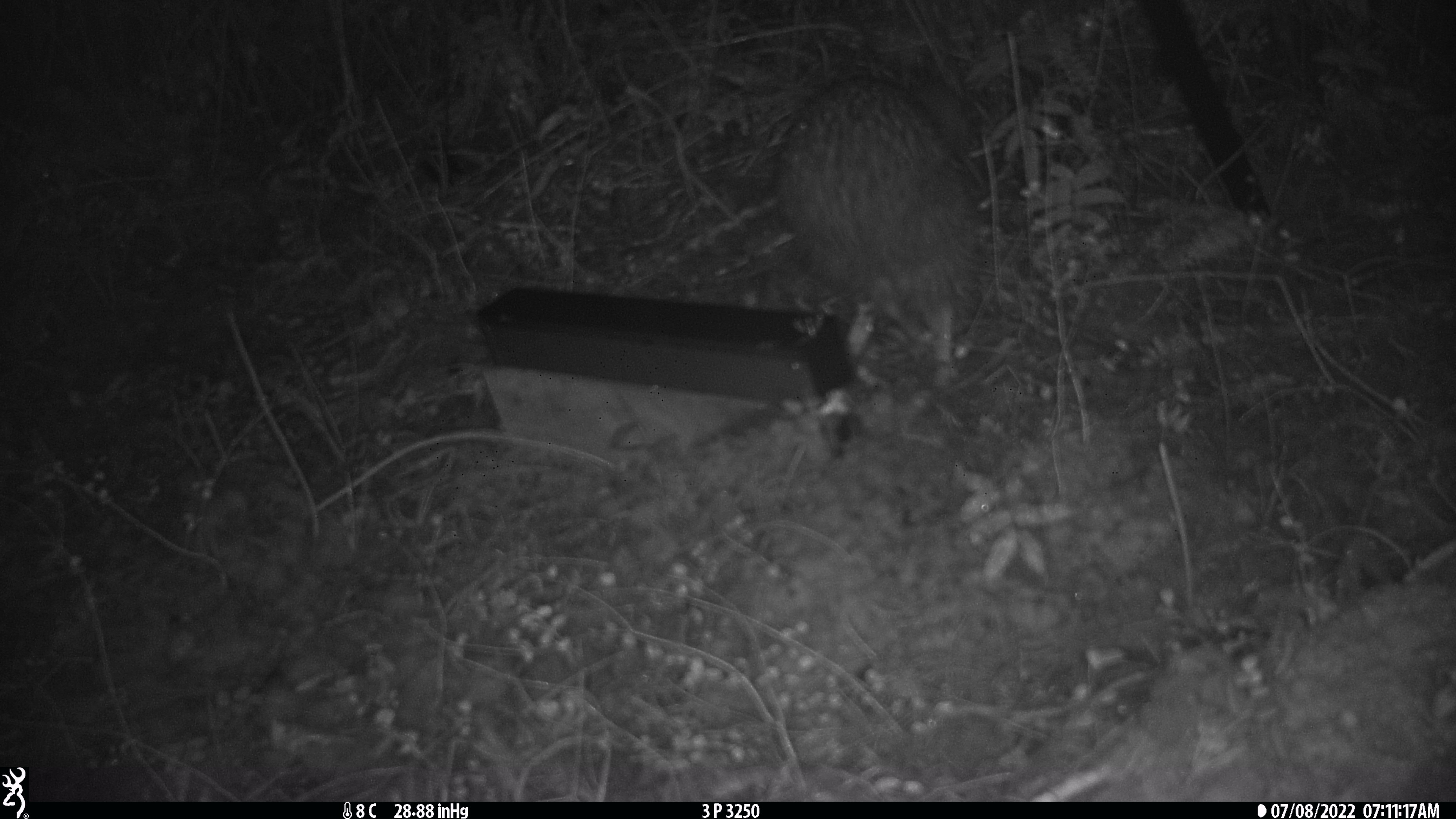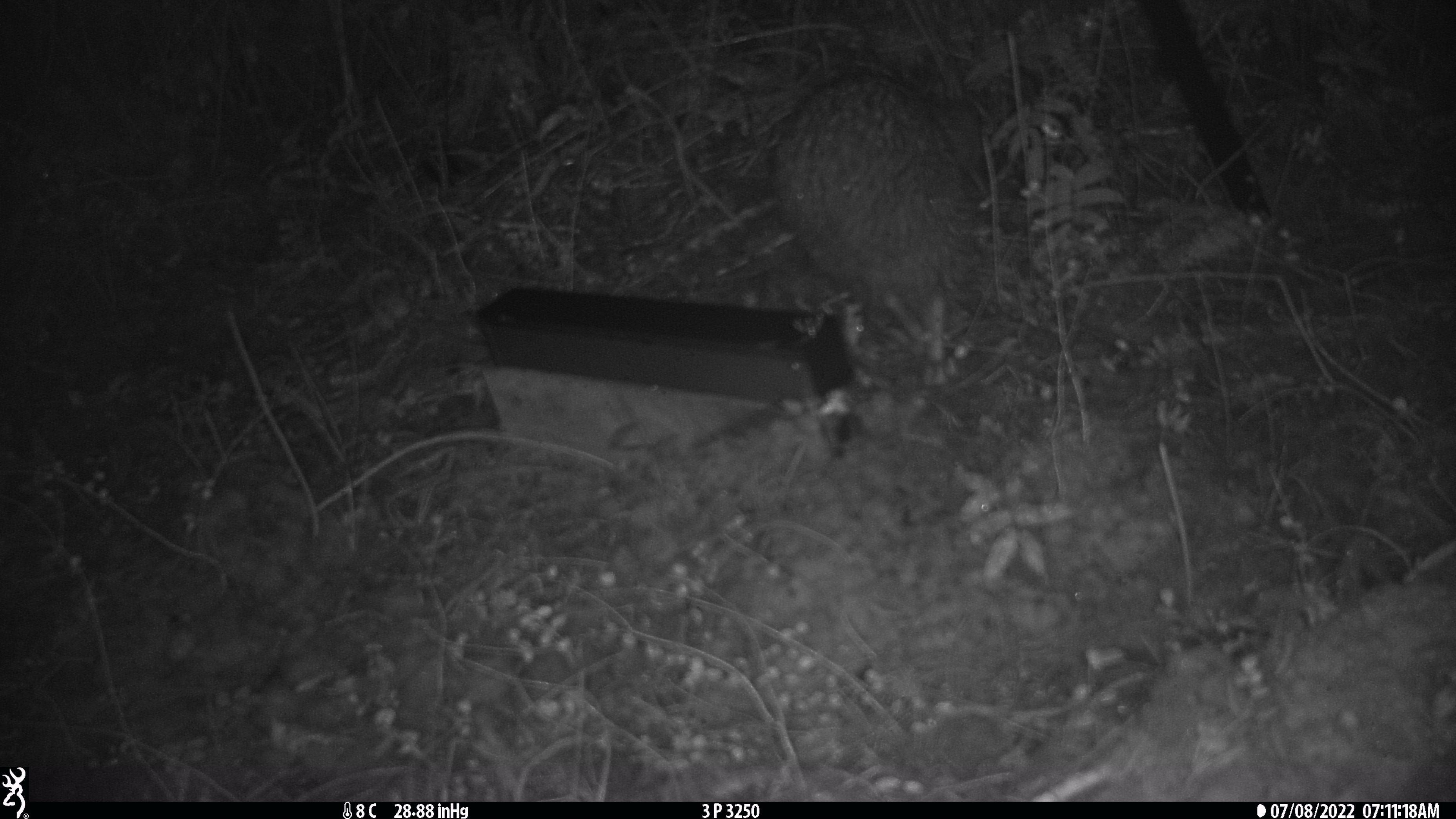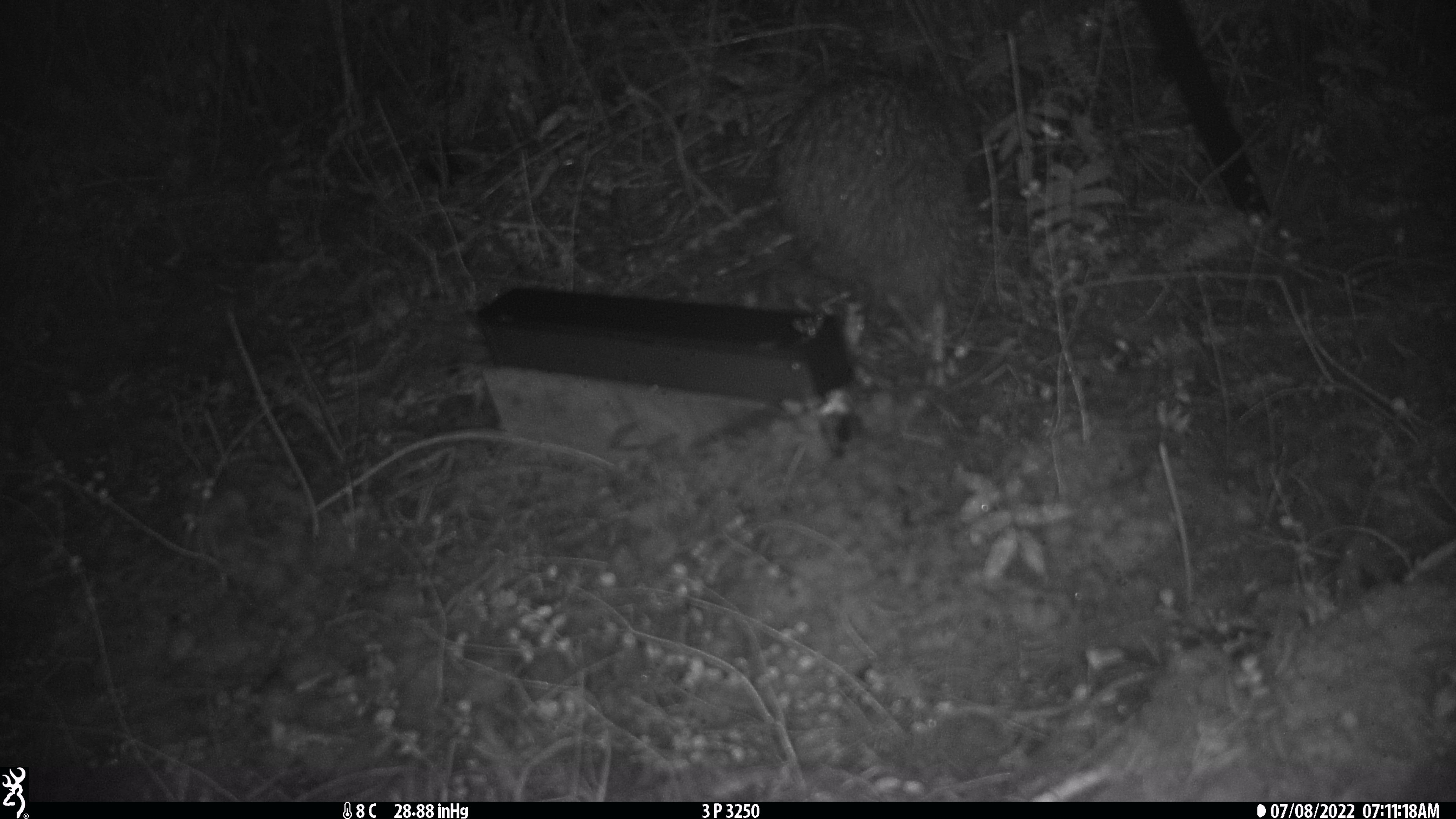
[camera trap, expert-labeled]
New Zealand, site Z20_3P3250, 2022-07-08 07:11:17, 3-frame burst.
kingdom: Animalia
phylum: Chordata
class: Aves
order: Apterygiformes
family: Apterygidae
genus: Apteryx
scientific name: Apteryx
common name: kiwi